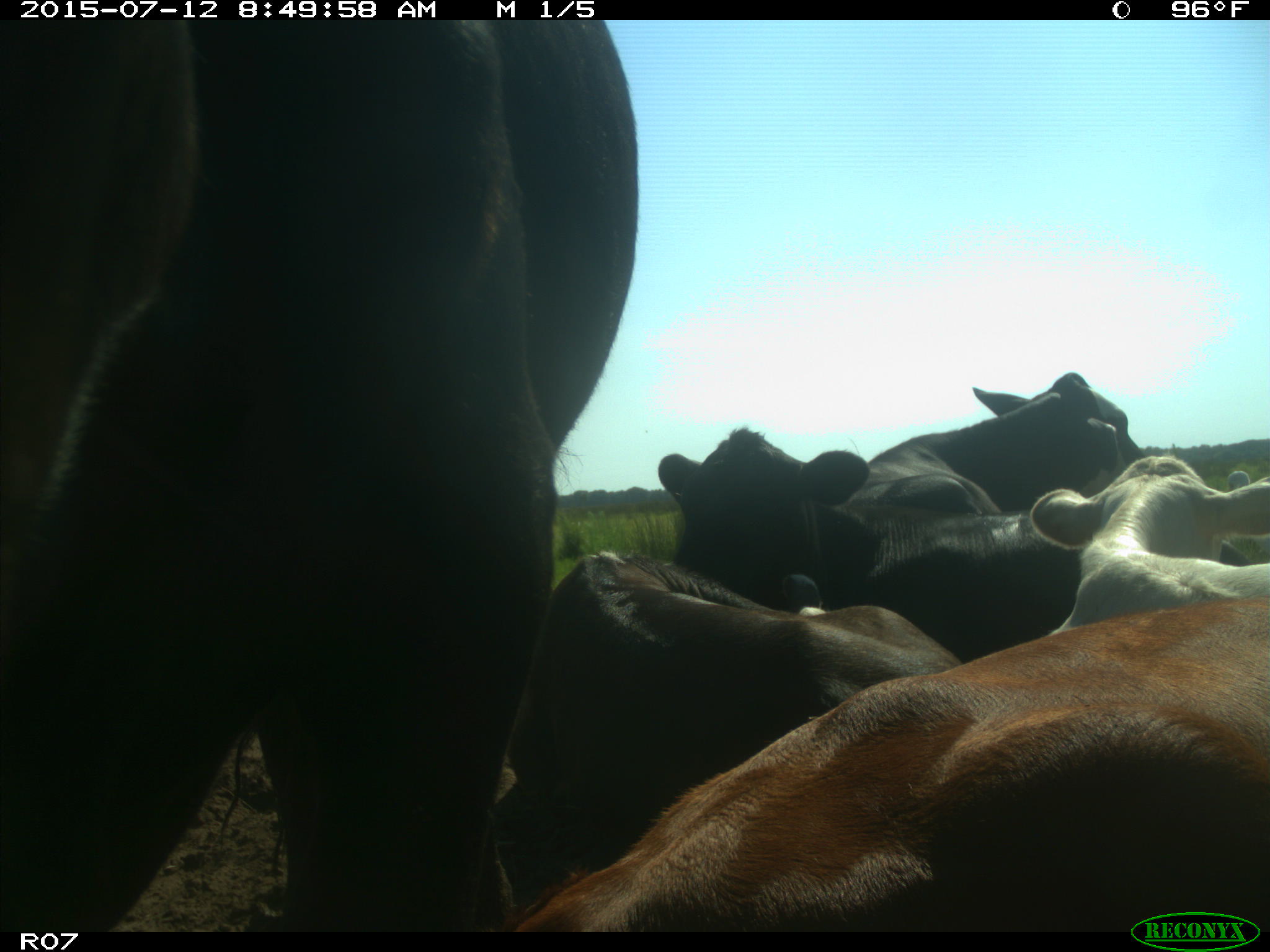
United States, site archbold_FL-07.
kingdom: Animalia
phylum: Chordata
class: Mammalia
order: Artiodactyla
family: Bovidae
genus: Bos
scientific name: Bos taurus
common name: domestic cow